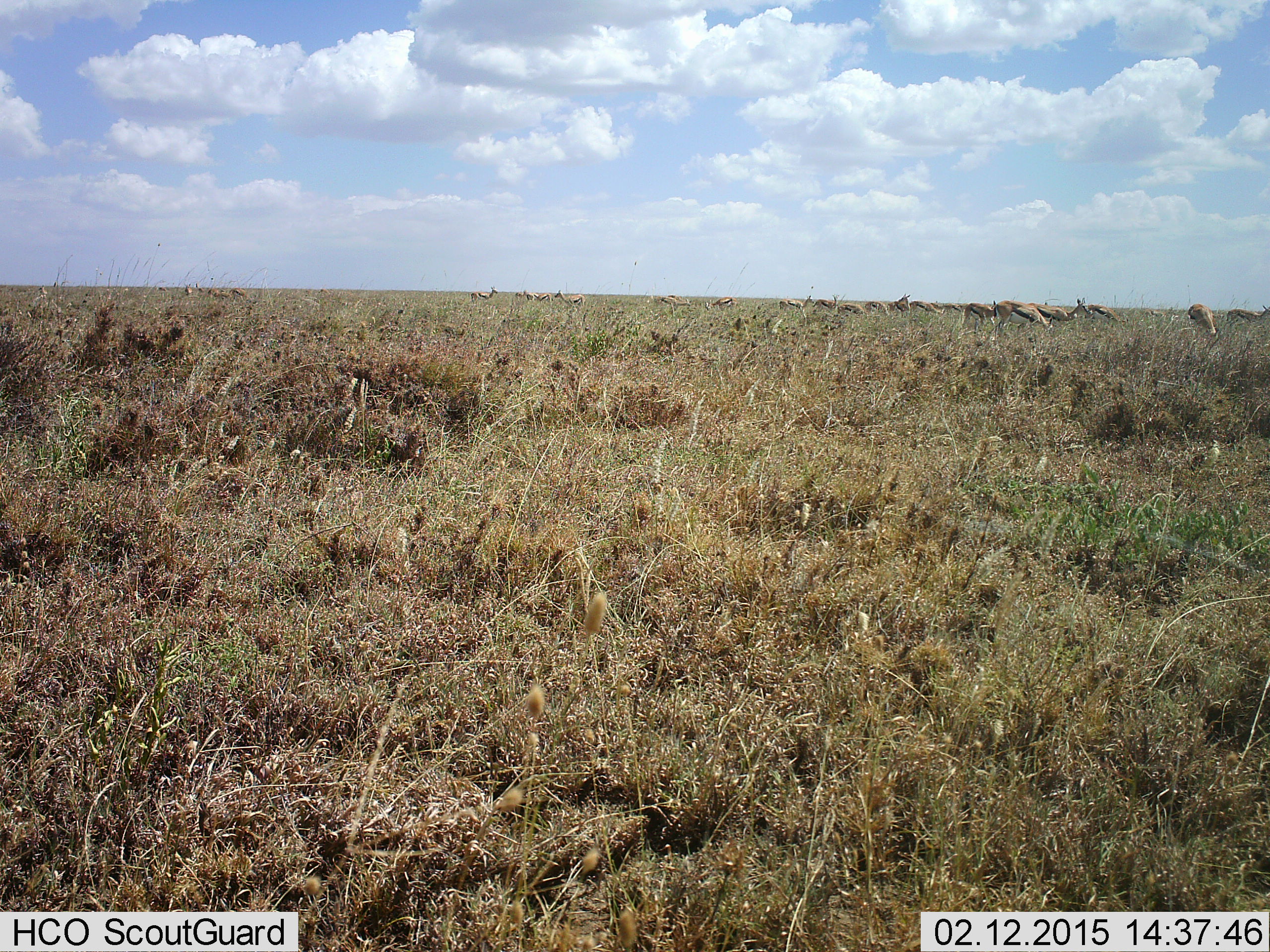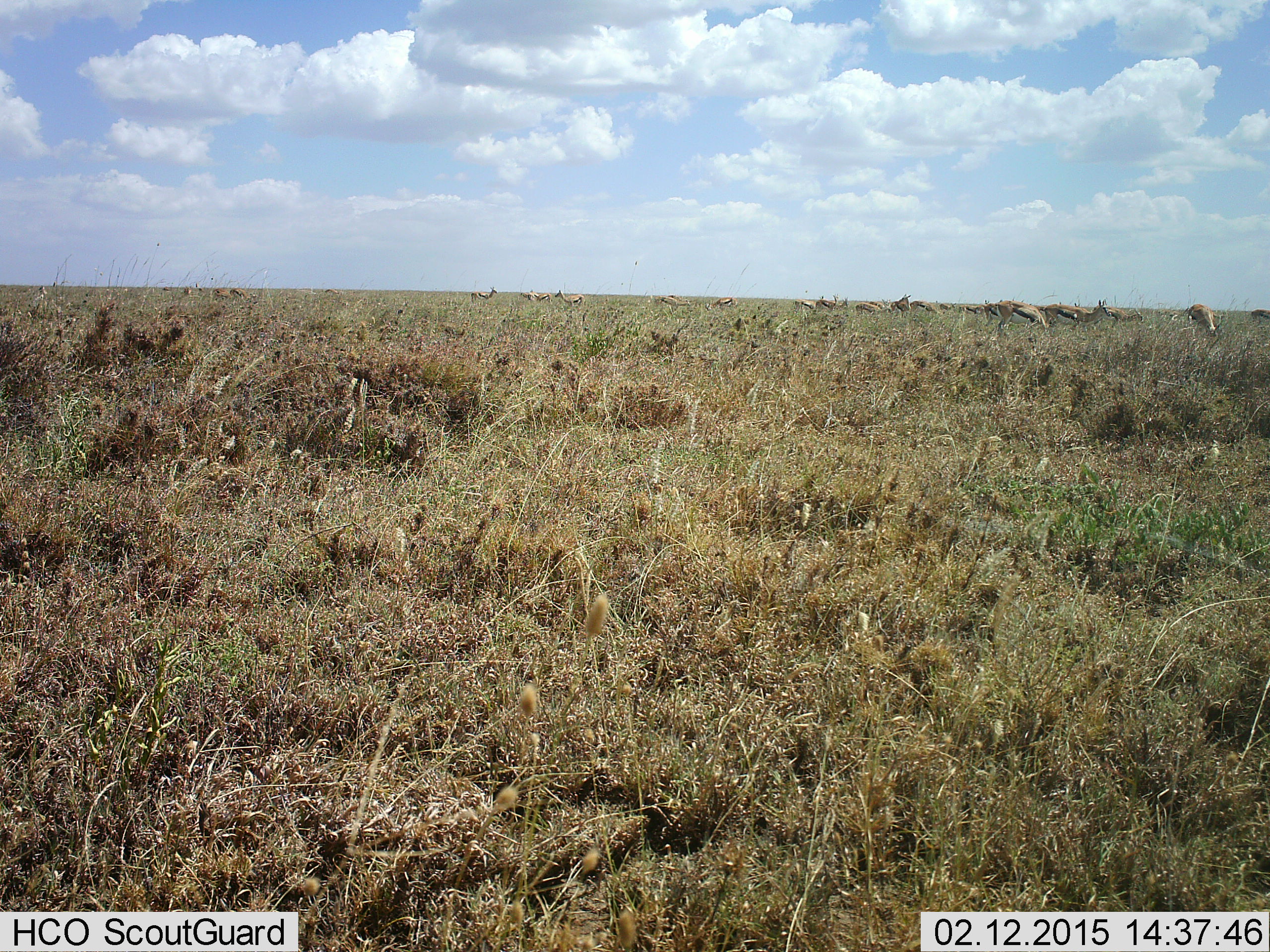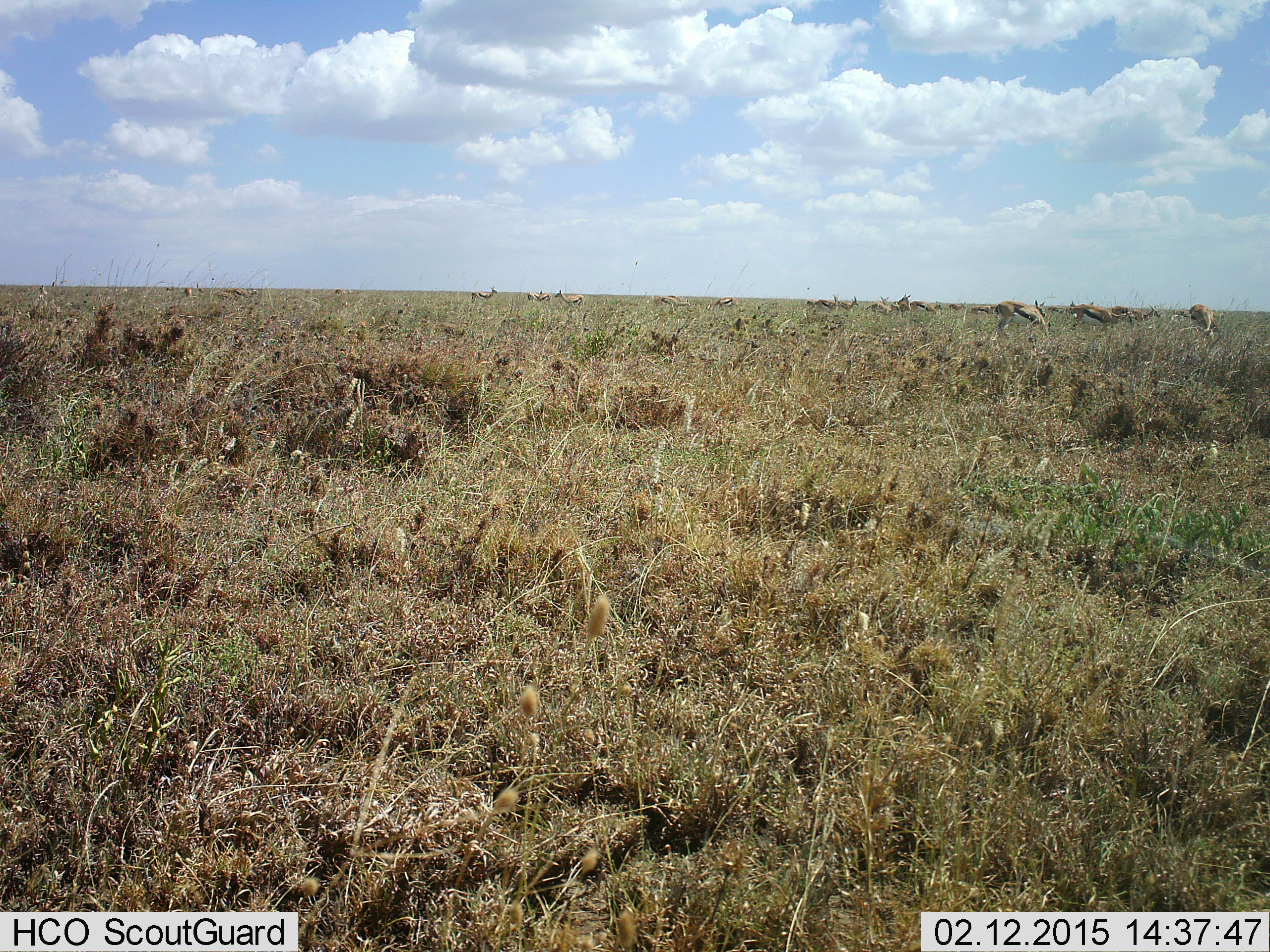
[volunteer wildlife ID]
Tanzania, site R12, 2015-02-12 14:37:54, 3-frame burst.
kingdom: Animalia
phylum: Chordata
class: Mammalia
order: Artiodactyla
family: Bovidae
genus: Eudorcas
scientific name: Eudorcas thomsonii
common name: thomson's gazelle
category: gazellethomsons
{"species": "gazellethomsons (thomson's gazelle) (Eudorcas thomsonii)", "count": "11-50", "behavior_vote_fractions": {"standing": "50%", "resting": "10%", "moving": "80%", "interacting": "20%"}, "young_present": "10%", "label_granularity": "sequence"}